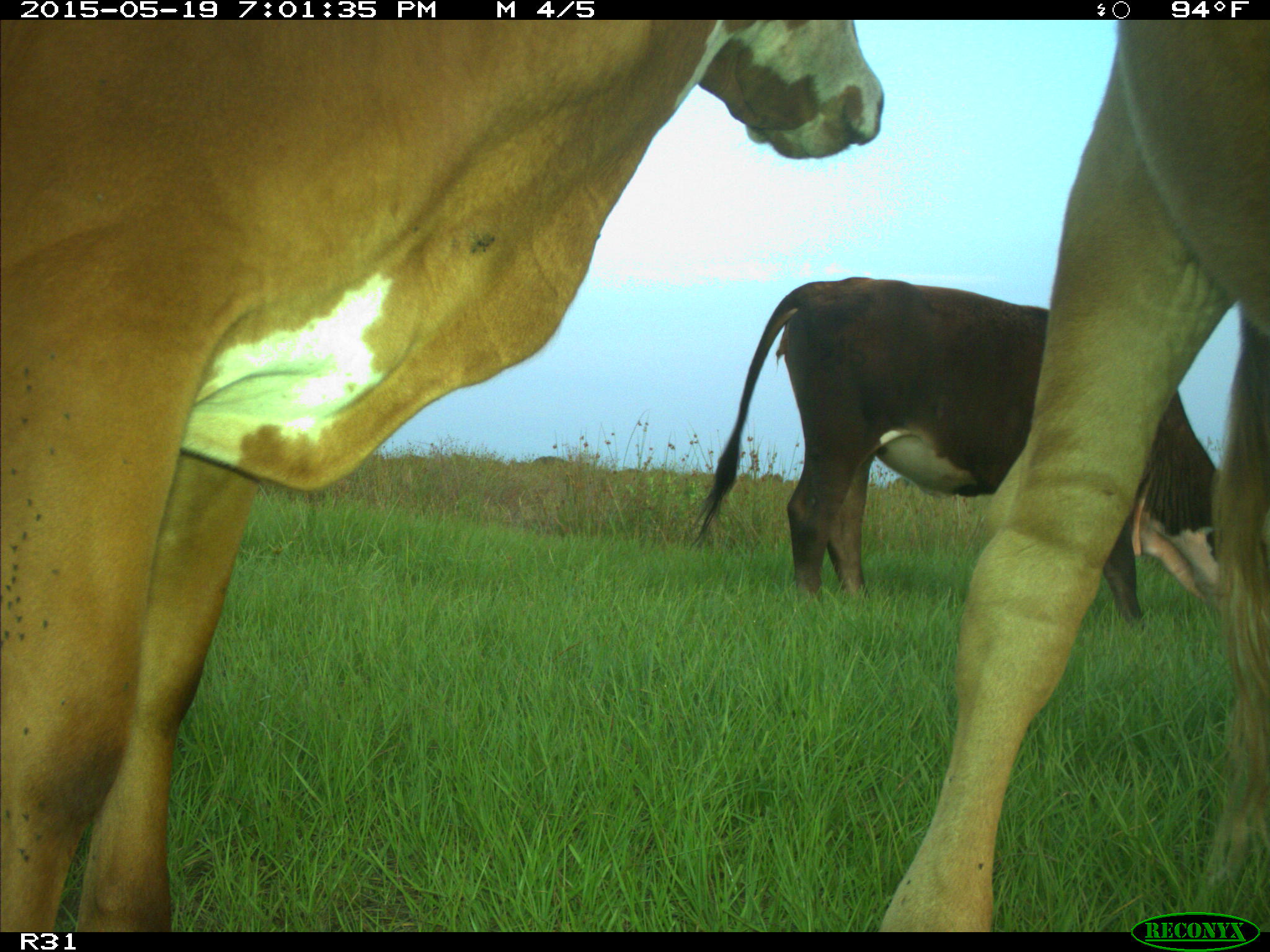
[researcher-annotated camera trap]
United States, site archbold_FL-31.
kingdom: Animalia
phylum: Chordata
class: Mammalia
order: Artiodactyla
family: Bovidae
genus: Bos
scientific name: Bos taurus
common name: domestic cow